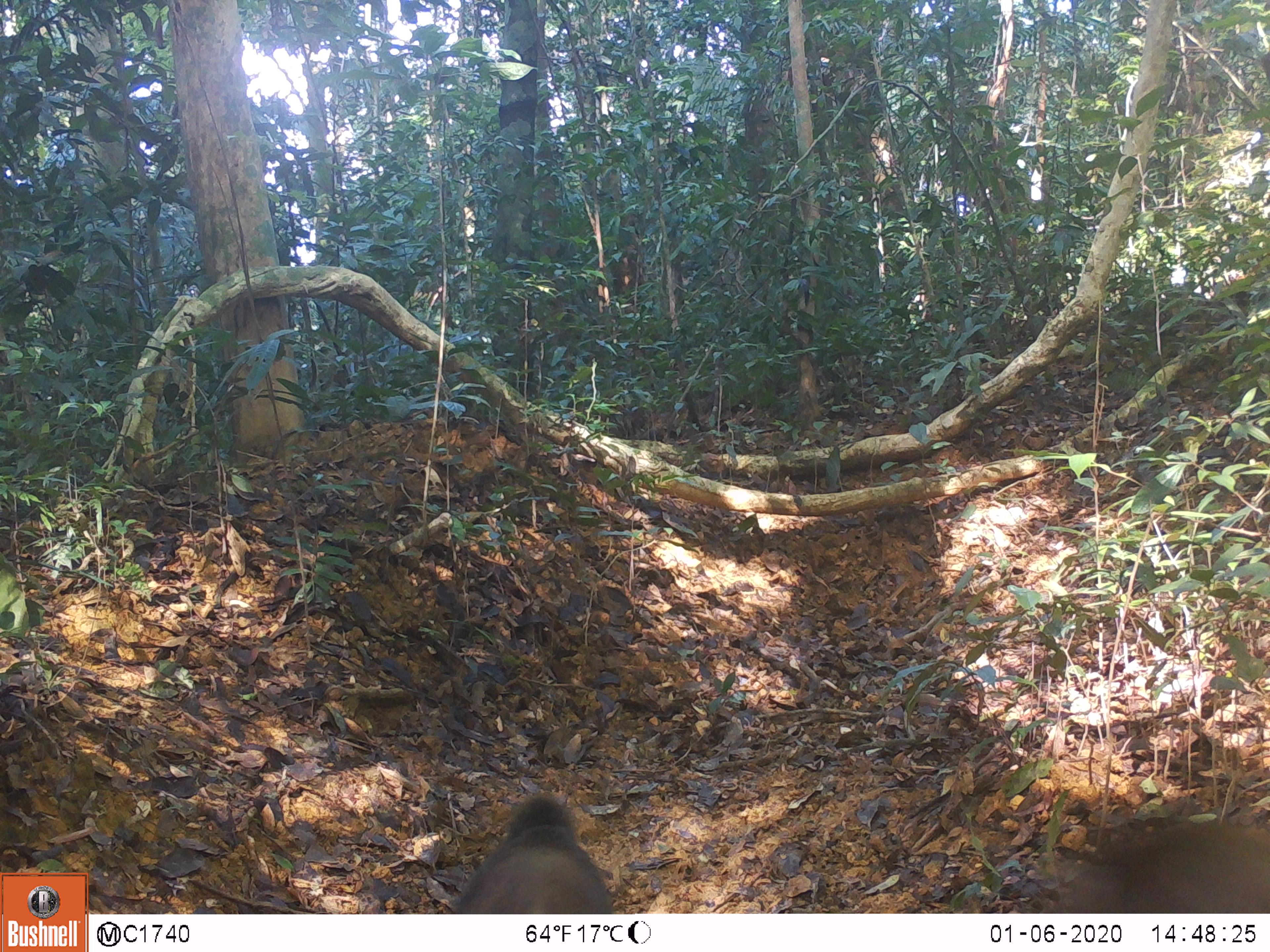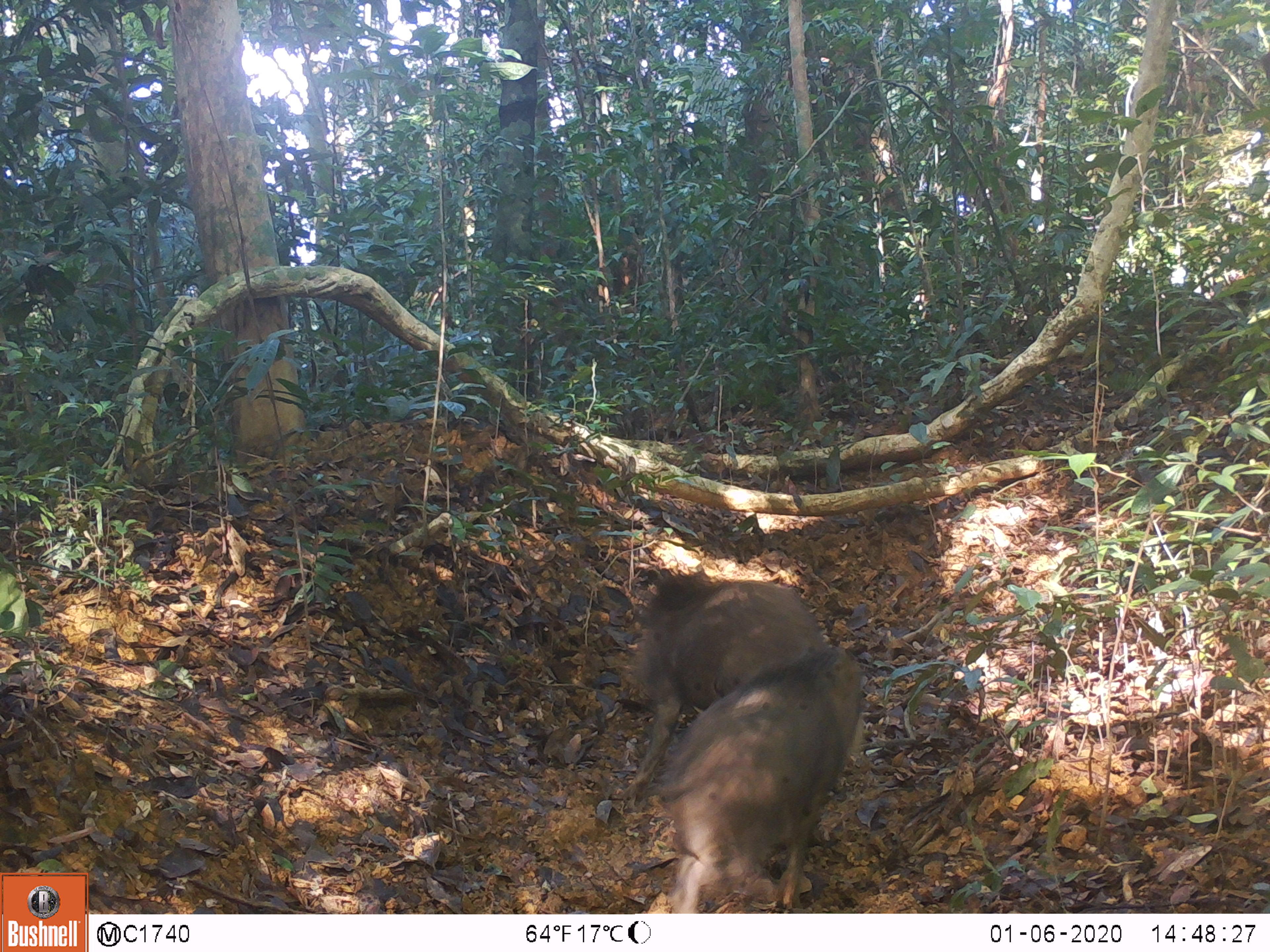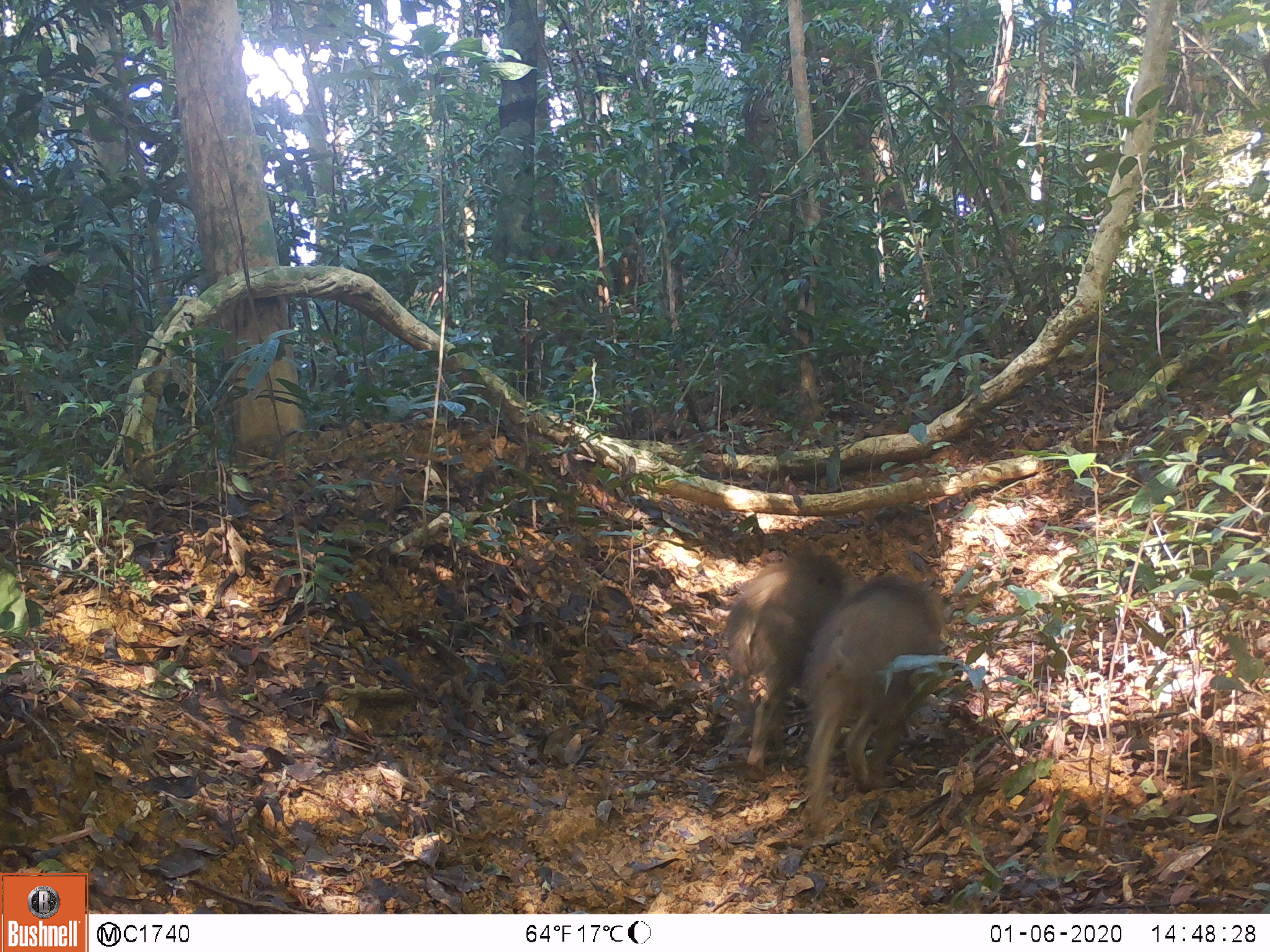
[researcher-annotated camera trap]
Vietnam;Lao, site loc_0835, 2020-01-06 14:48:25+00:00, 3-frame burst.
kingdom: Animalia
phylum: Chordata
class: Mammalia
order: Artiodactyla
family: Suidae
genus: Sus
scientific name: Sus scrofa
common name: eurasian wild pig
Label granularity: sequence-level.